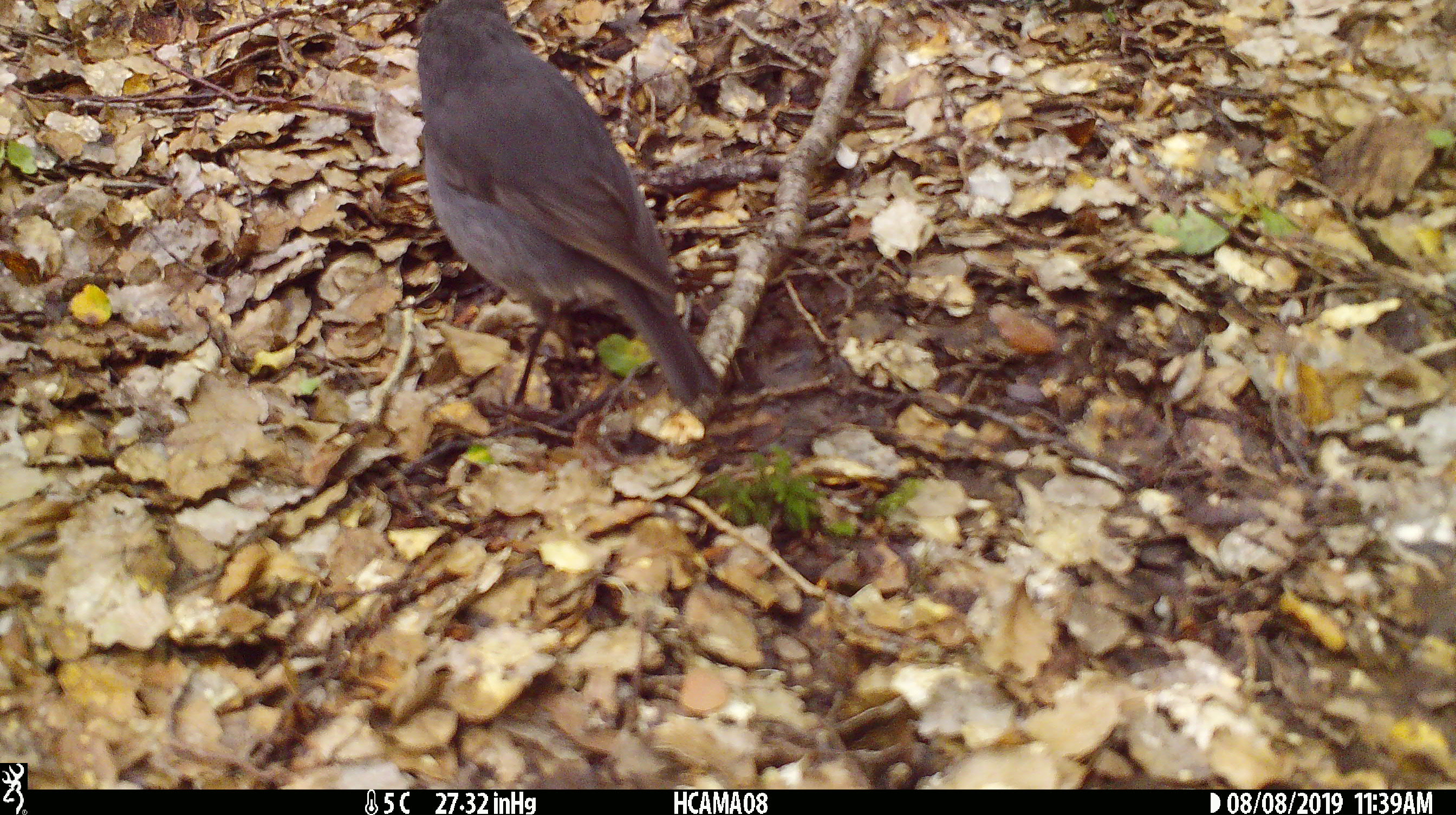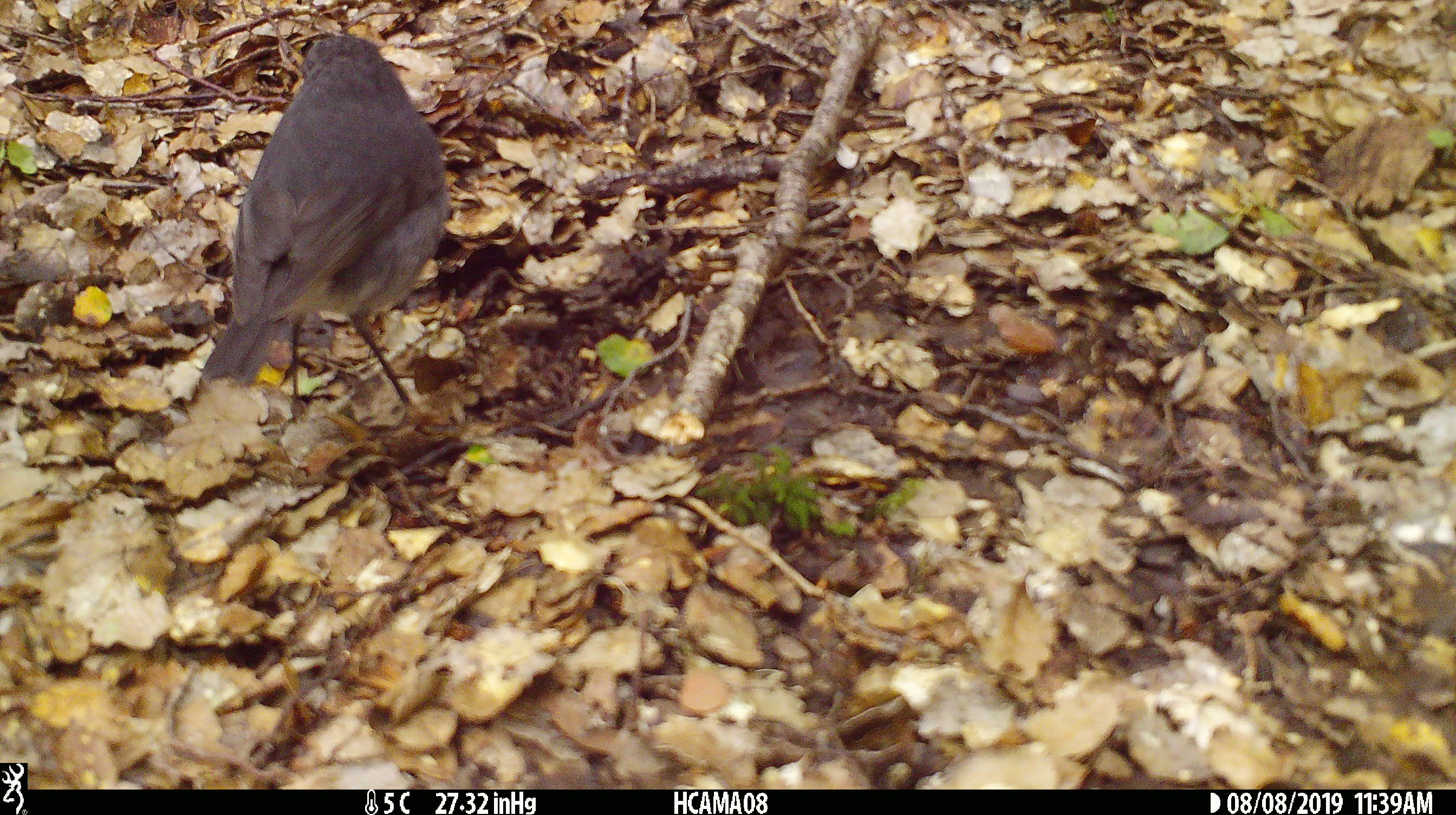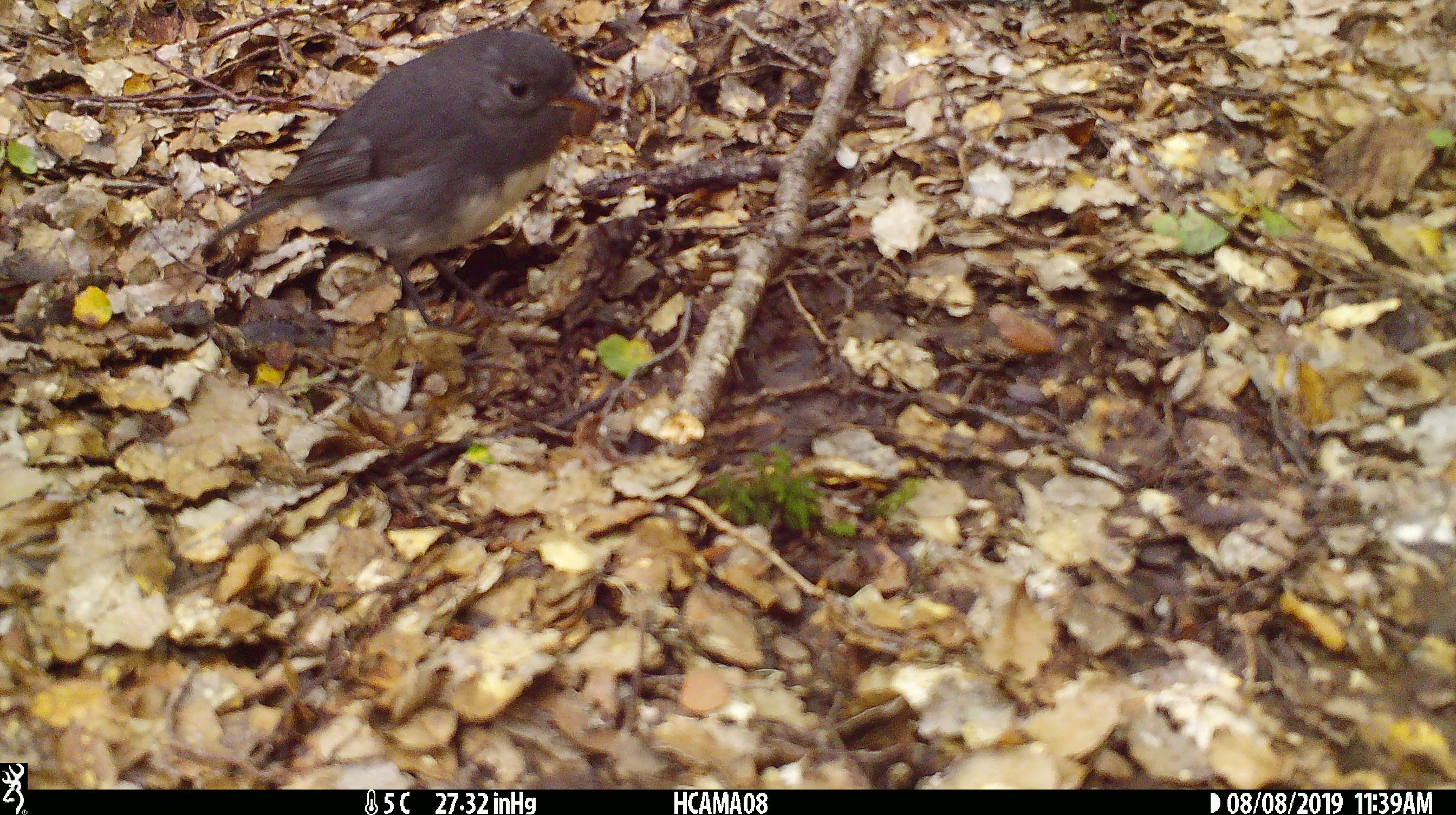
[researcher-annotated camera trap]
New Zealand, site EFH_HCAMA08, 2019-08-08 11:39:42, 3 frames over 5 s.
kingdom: Animalia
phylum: Chordata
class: Aves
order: Passeriformes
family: Petroicidae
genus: Petroica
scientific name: Petroica australis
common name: new zealand robin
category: robin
Robin (new zealand robin) (Petroica australis).